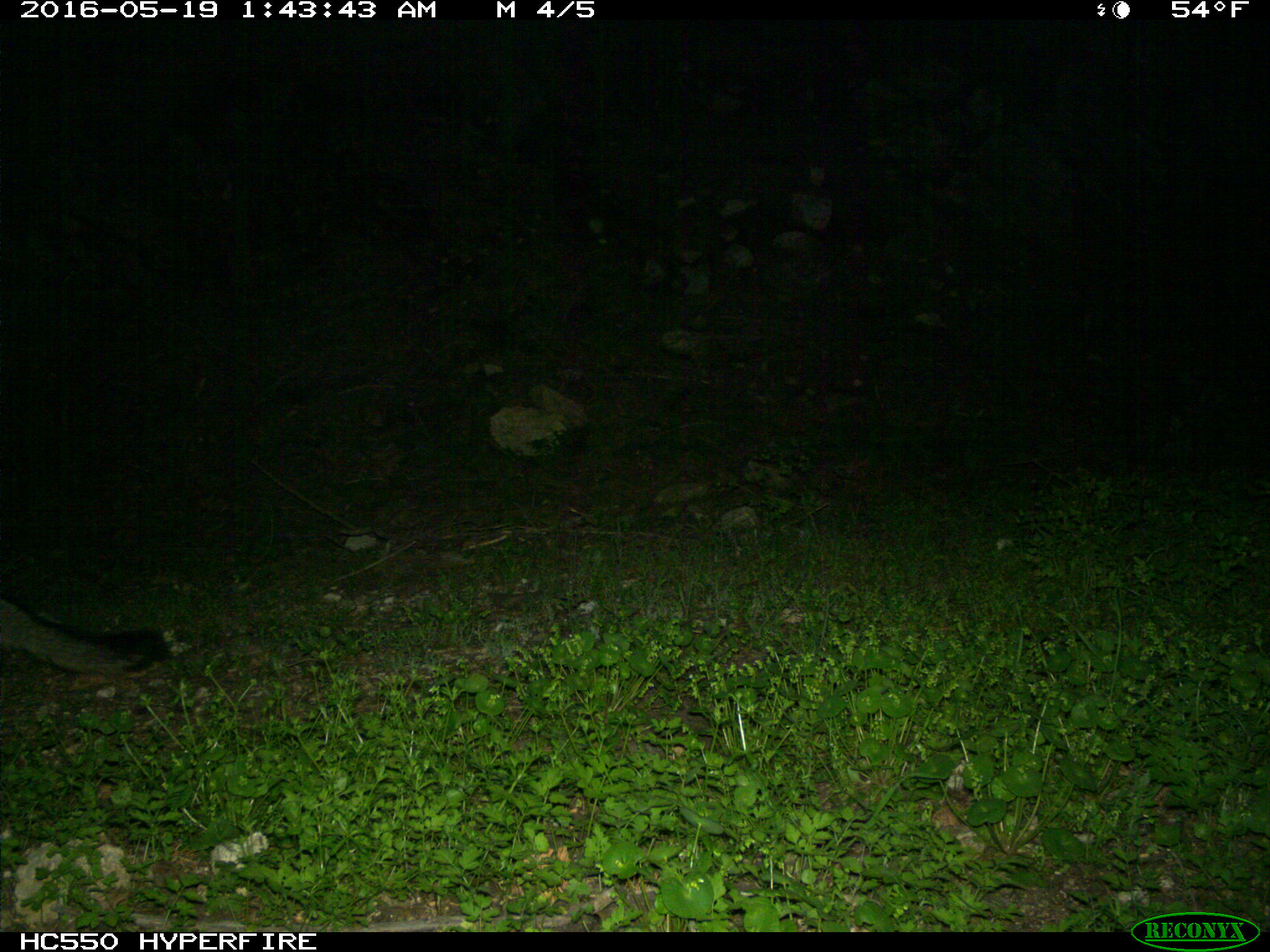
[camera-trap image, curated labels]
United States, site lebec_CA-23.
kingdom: Animalia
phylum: Chordata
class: Mammalia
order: Carnivora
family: Canidae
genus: Urocyon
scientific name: Urocyon cinereoargenteus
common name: gray fox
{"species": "Urocyon cinereoargenteus (gray fox)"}